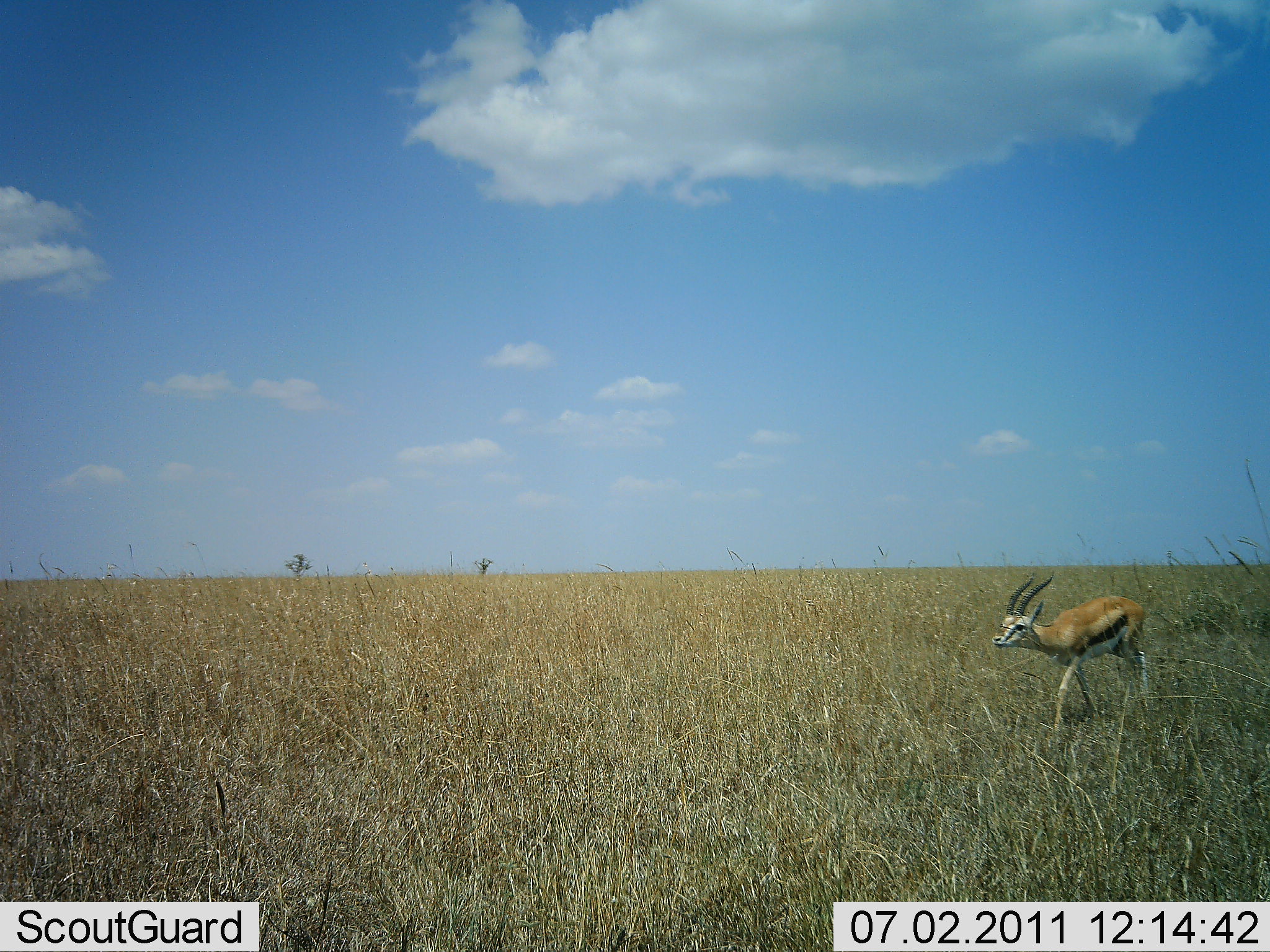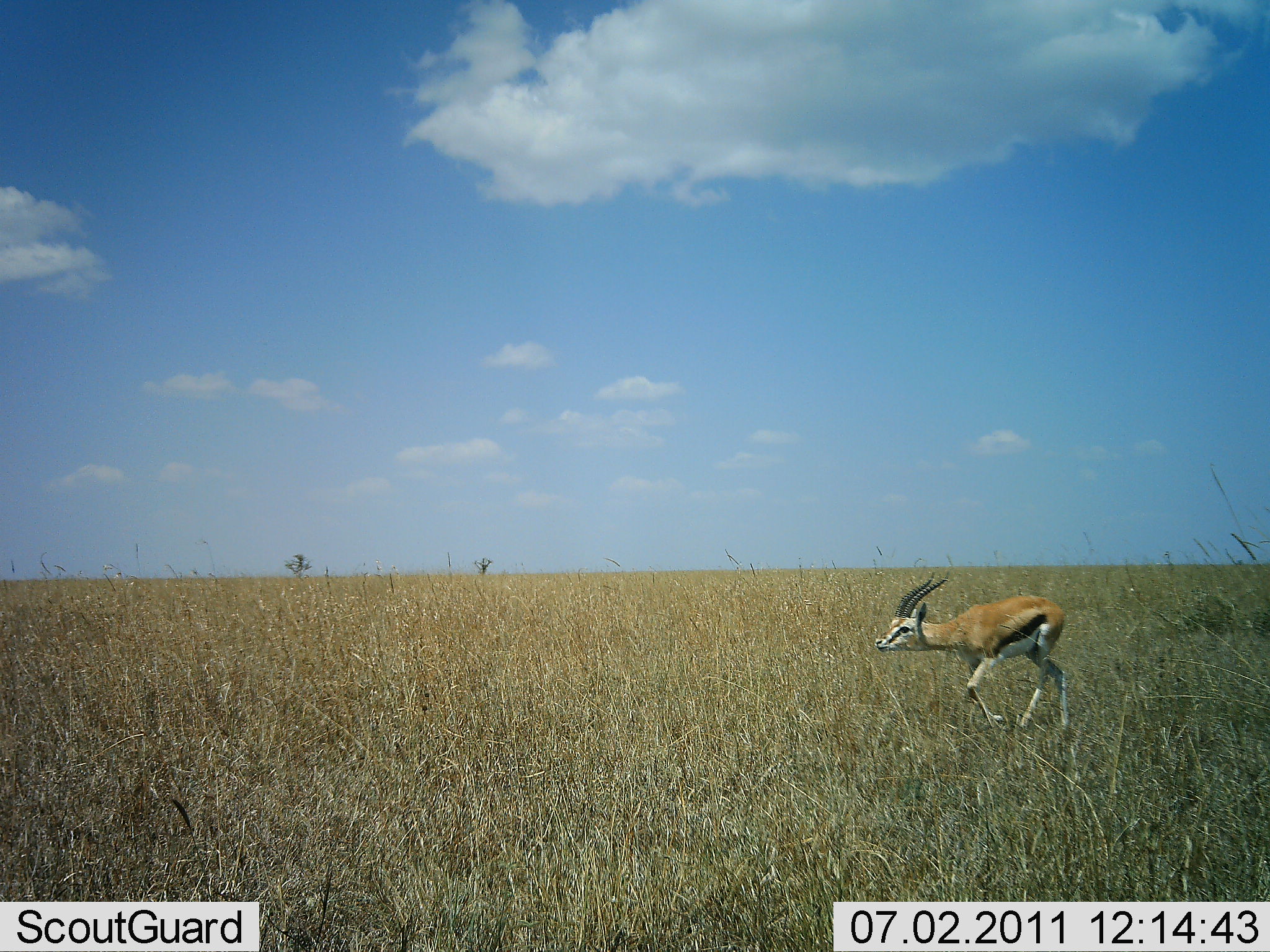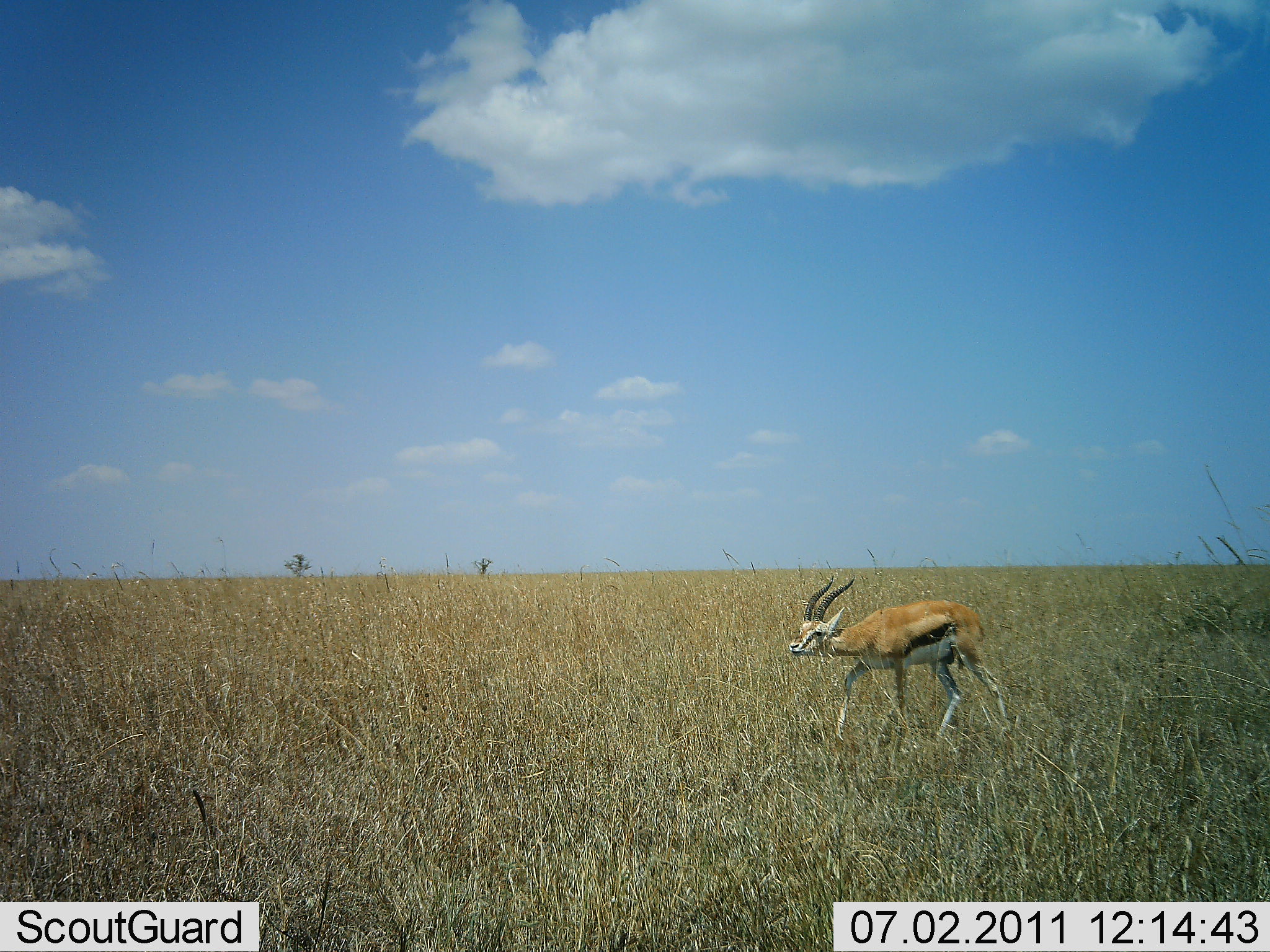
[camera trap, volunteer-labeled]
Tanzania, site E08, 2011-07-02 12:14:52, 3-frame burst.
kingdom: Animalia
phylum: Chordata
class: Mammalia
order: Artiodactyla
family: Bovidae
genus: Eudorcas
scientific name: Eudorcas thomsonii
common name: thomson's gazelle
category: gazellethomsons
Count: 1.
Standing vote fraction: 0%.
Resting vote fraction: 0%.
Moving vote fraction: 100%.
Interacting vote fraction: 0%.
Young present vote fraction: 0%.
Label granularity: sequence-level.